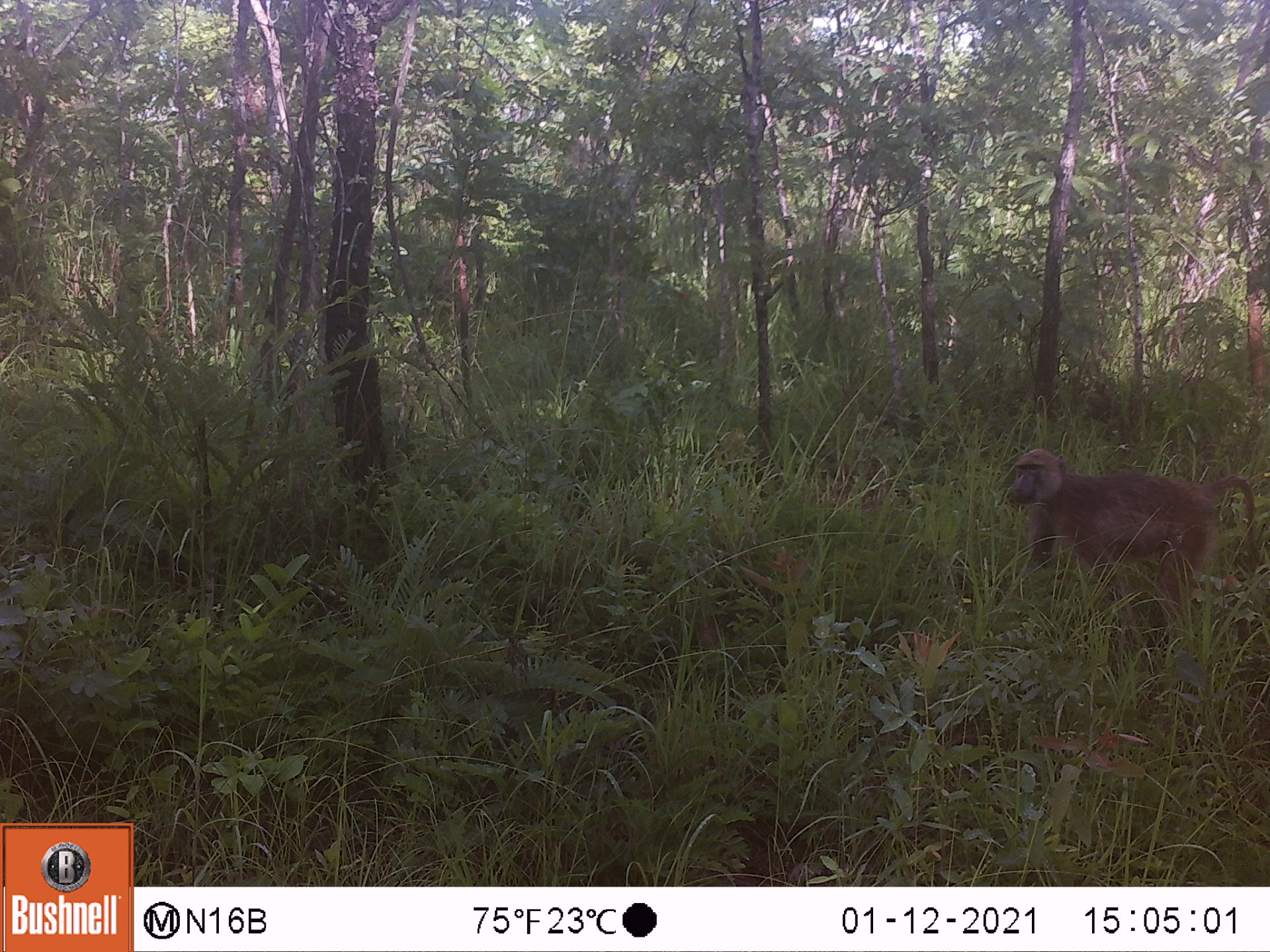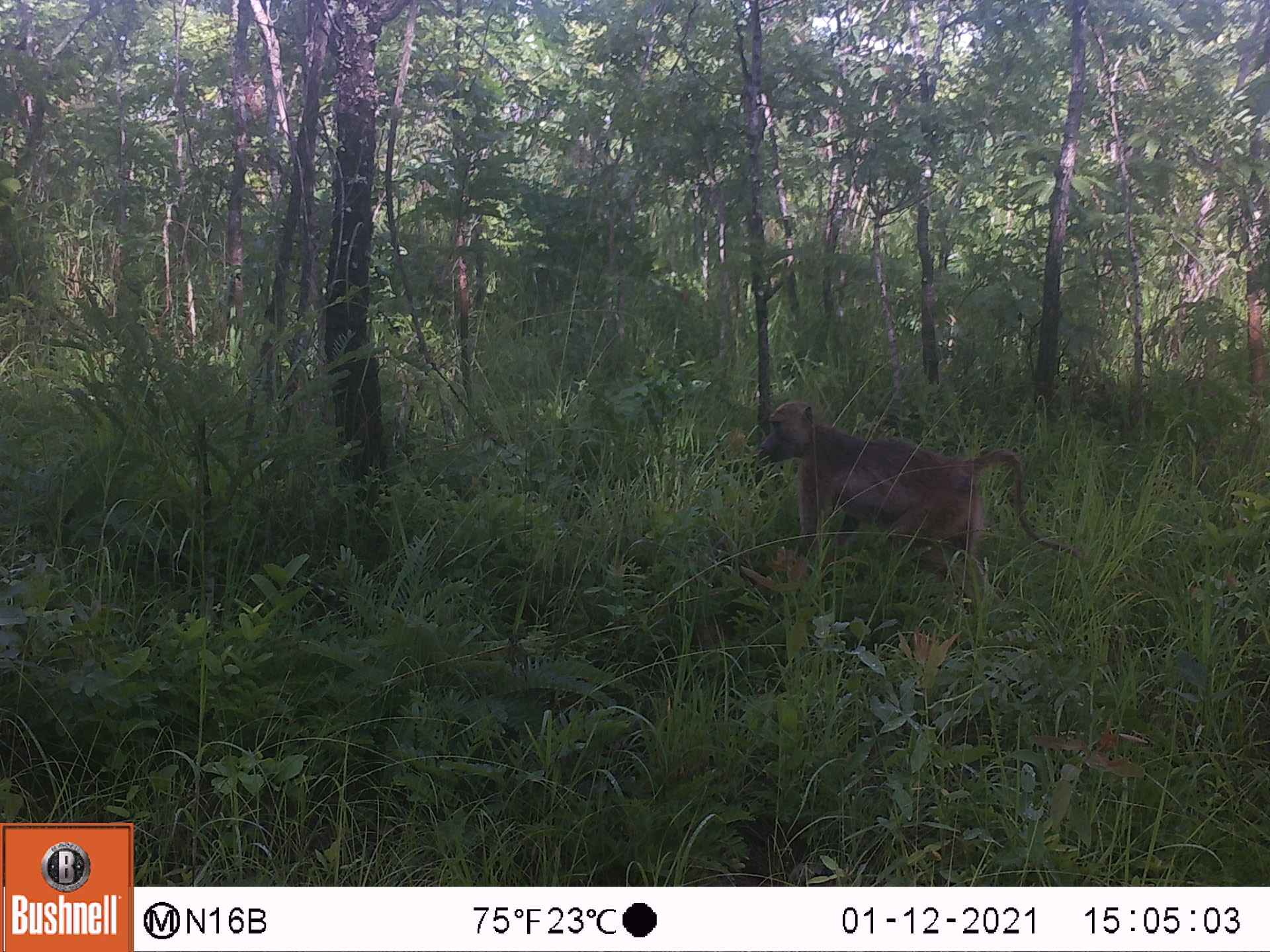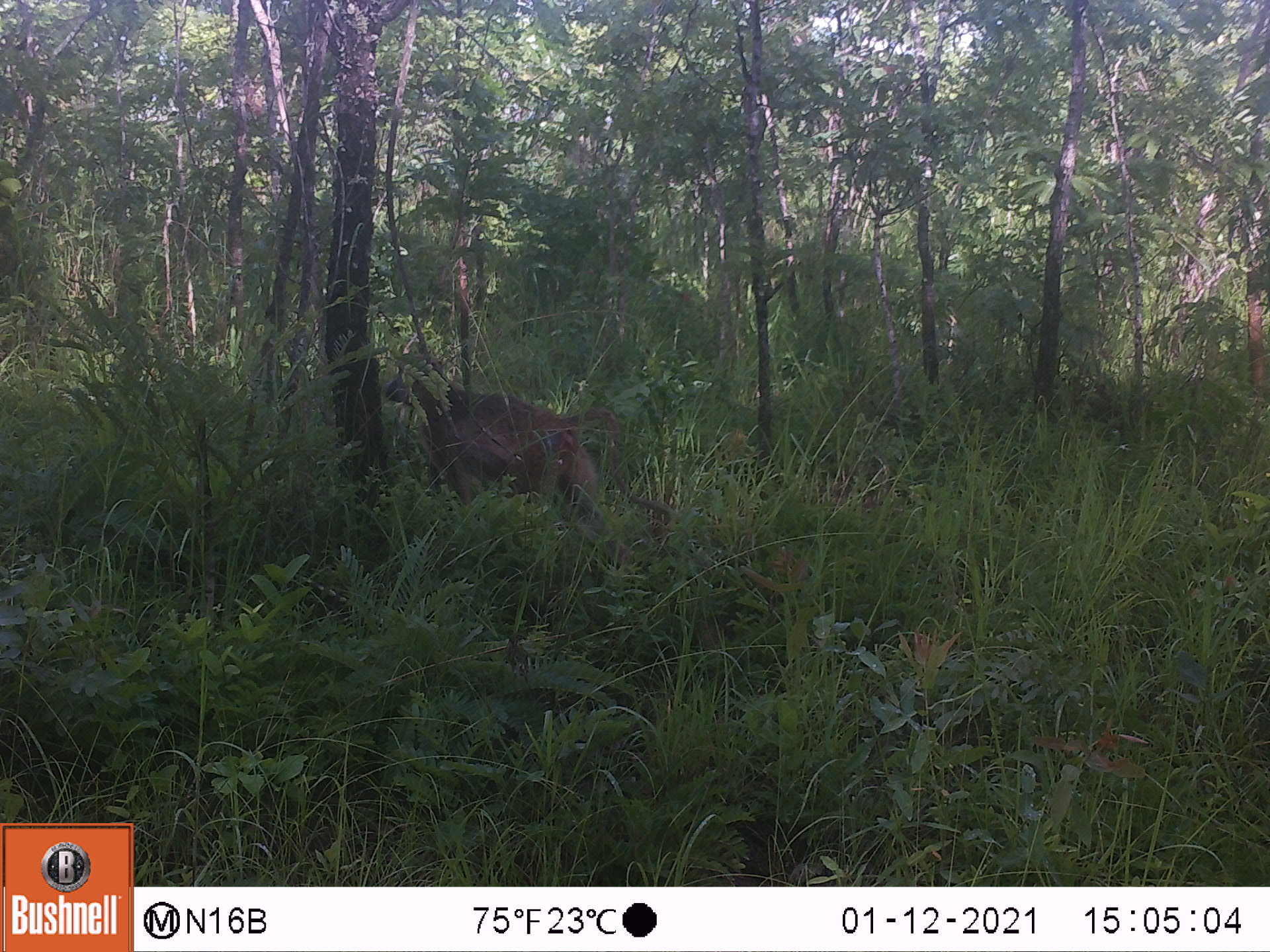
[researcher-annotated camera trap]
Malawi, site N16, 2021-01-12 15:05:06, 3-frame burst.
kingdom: Animalia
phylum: Chordata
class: Mammalia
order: Primates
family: Cercopithecidae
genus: Papio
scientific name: Papio cynocephalus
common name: yellow baboon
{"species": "yellow baboon (Papio cynocephalus)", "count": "1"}